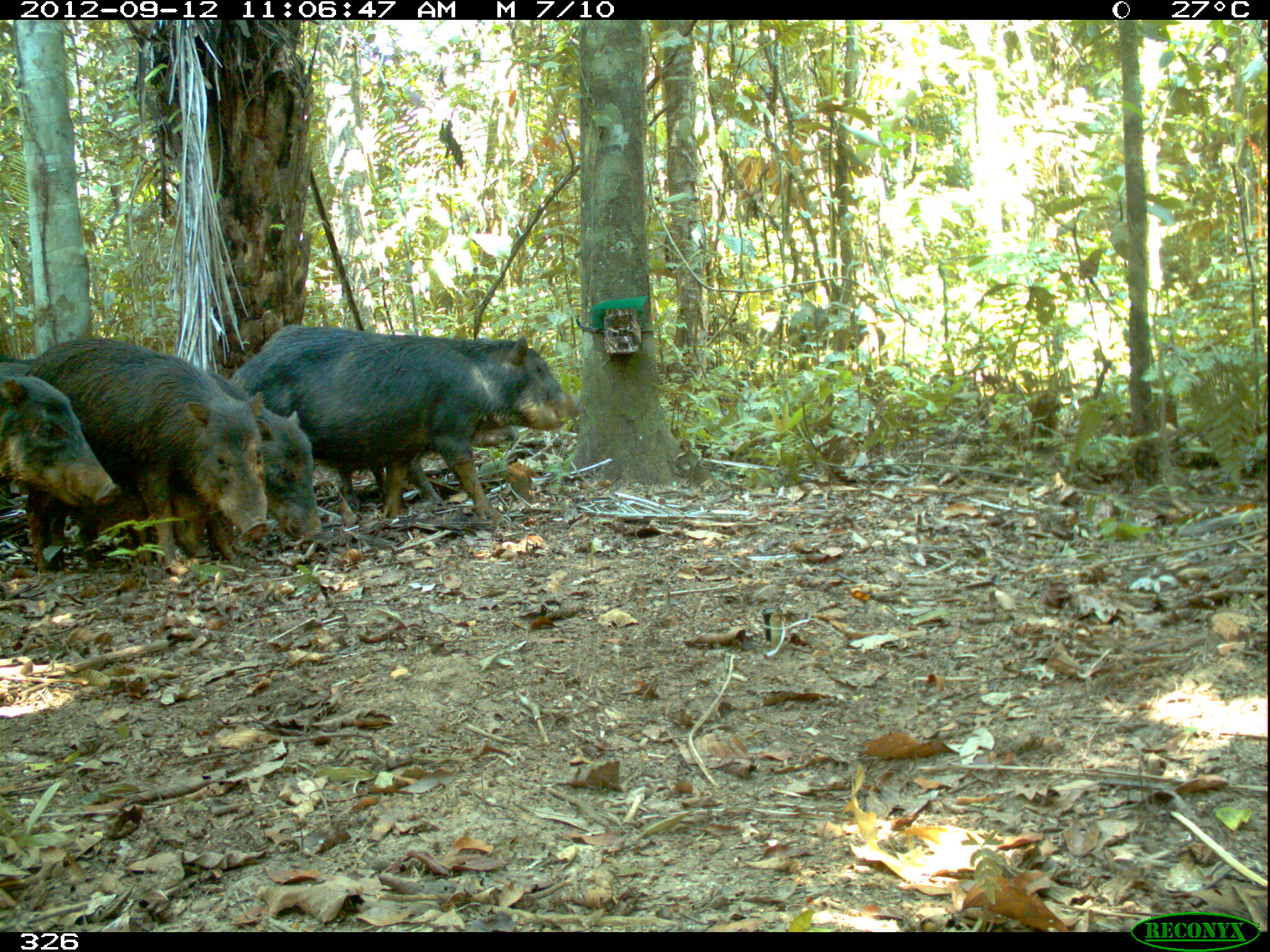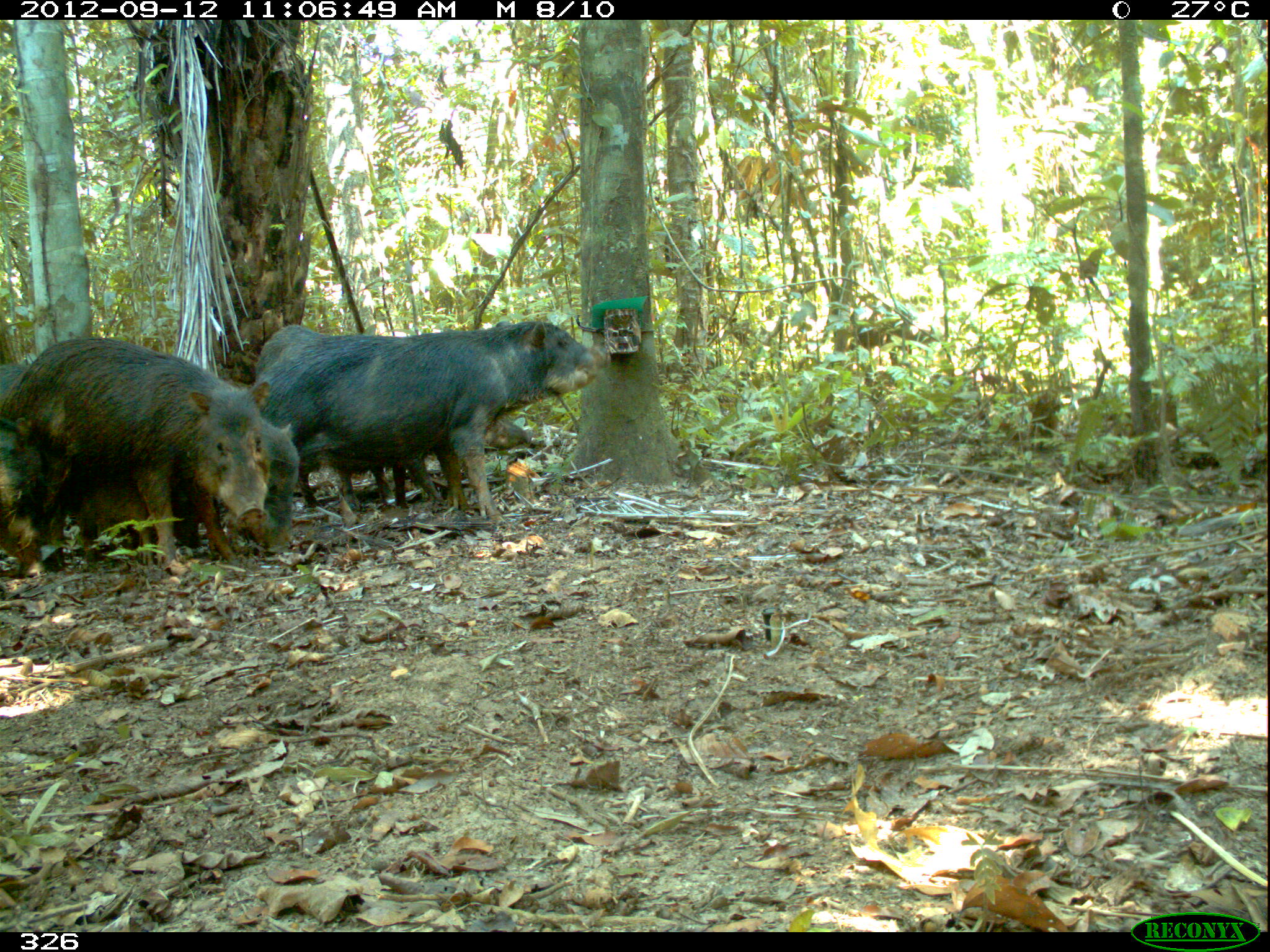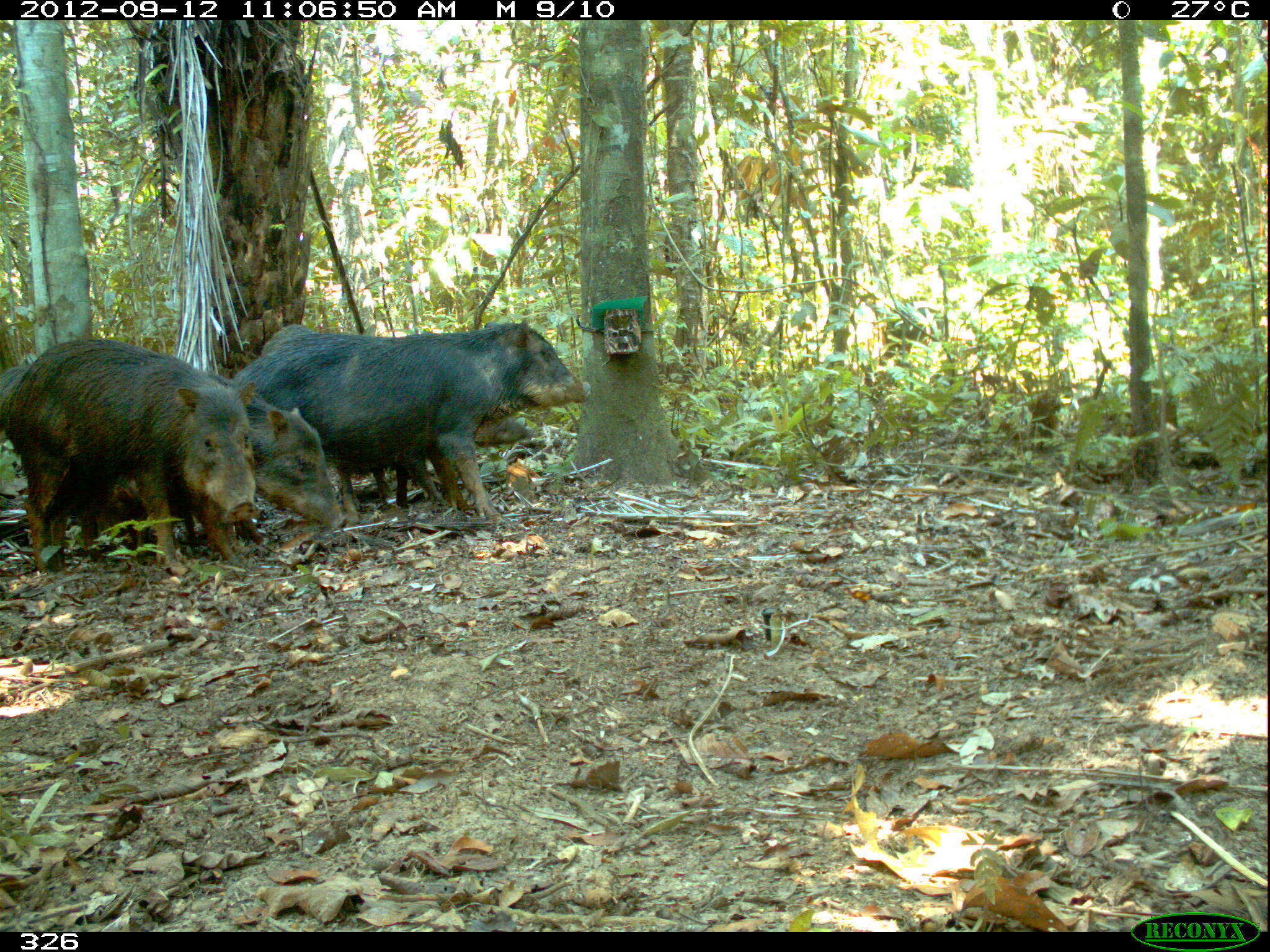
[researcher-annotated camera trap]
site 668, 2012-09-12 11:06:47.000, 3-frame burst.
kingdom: Animalia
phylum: Chordata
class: Mammalia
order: Artiodactyla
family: Tayassuidae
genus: Tayassu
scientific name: Tayassu pecari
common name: white-lipped peccary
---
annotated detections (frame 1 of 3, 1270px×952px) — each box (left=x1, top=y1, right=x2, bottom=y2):
tayassu pecari: (left=236, top=322, right=577, bottom=531); (left=38, top=331, right=281, bottom=561); (left=208, top=371, right=339, bottom=541); (left=2, top=365, right=123, bottom=513)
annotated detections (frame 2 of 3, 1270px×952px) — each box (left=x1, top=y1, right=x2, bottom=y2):
tayassu pecari: (left=254, top=320, right=611, bottom=522); (left=1, top=338, right=268, bottom=575); (left=337, top=415, right=532, bottom=514); (left=174, top=416, right=300, bottom=549); (left=65, top=465, right=155, bottom=564); (left=1, top=419, right=46, bottom=578); (left=258, top=325, right=327, bottom=377); (left=1, top=364, right=24, bottom=406)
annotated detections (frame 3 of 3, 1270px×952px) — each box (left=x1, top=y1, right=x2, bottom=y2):
tayassu pecari: (left=234, top=321, right=591, bottom=527); (left=0, top=339, right=261, bottom=578); (left=184, top=371, right=347, bottom=547); (left=335, top=414, right=534, bottom=525)